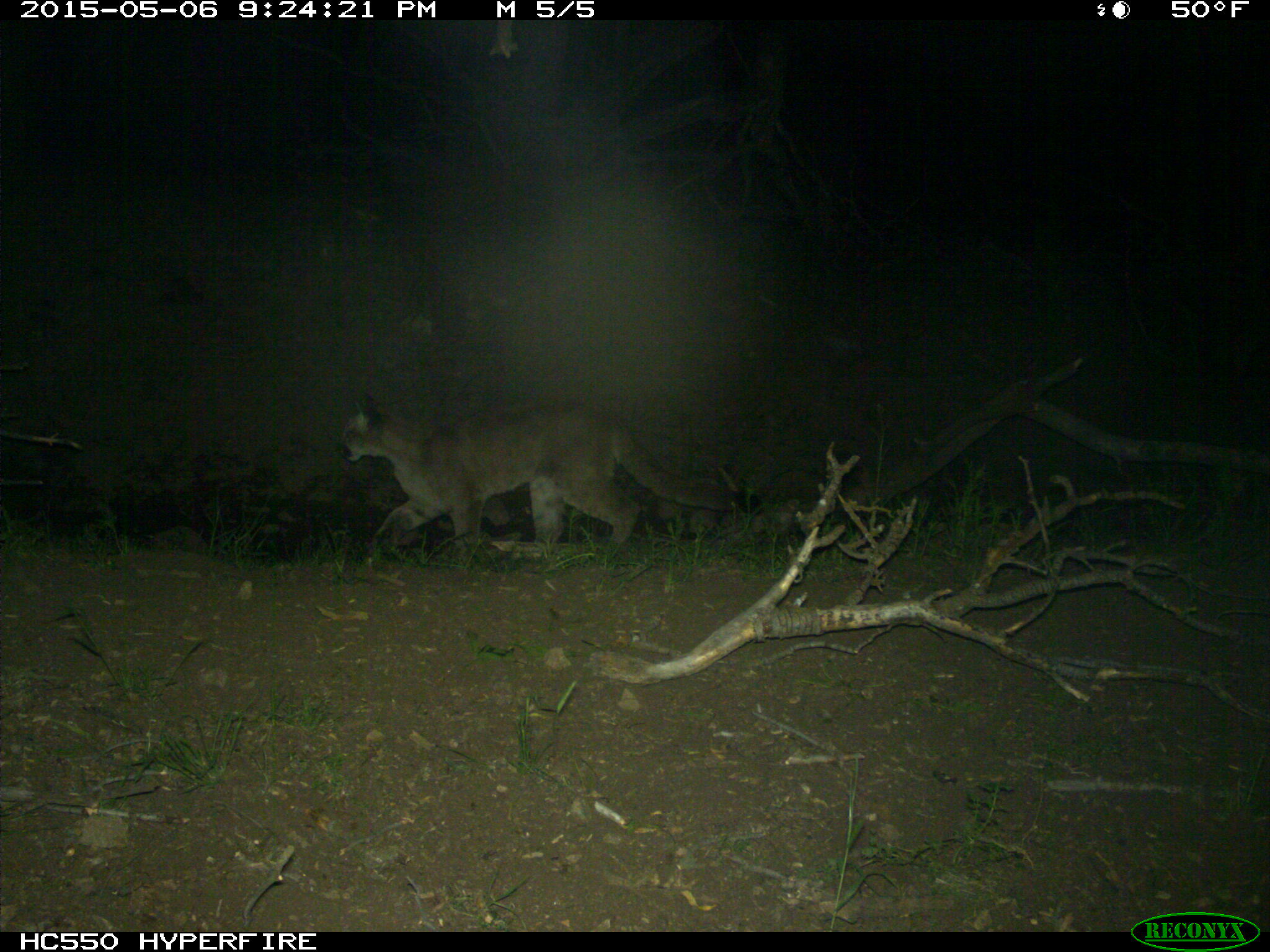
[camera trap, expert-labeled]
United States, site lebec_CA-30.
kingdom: Animalia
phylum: Chordata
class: Mammalia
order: Carnivora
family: Felidae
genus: Puma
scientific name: Puma concolor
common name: mountain lion